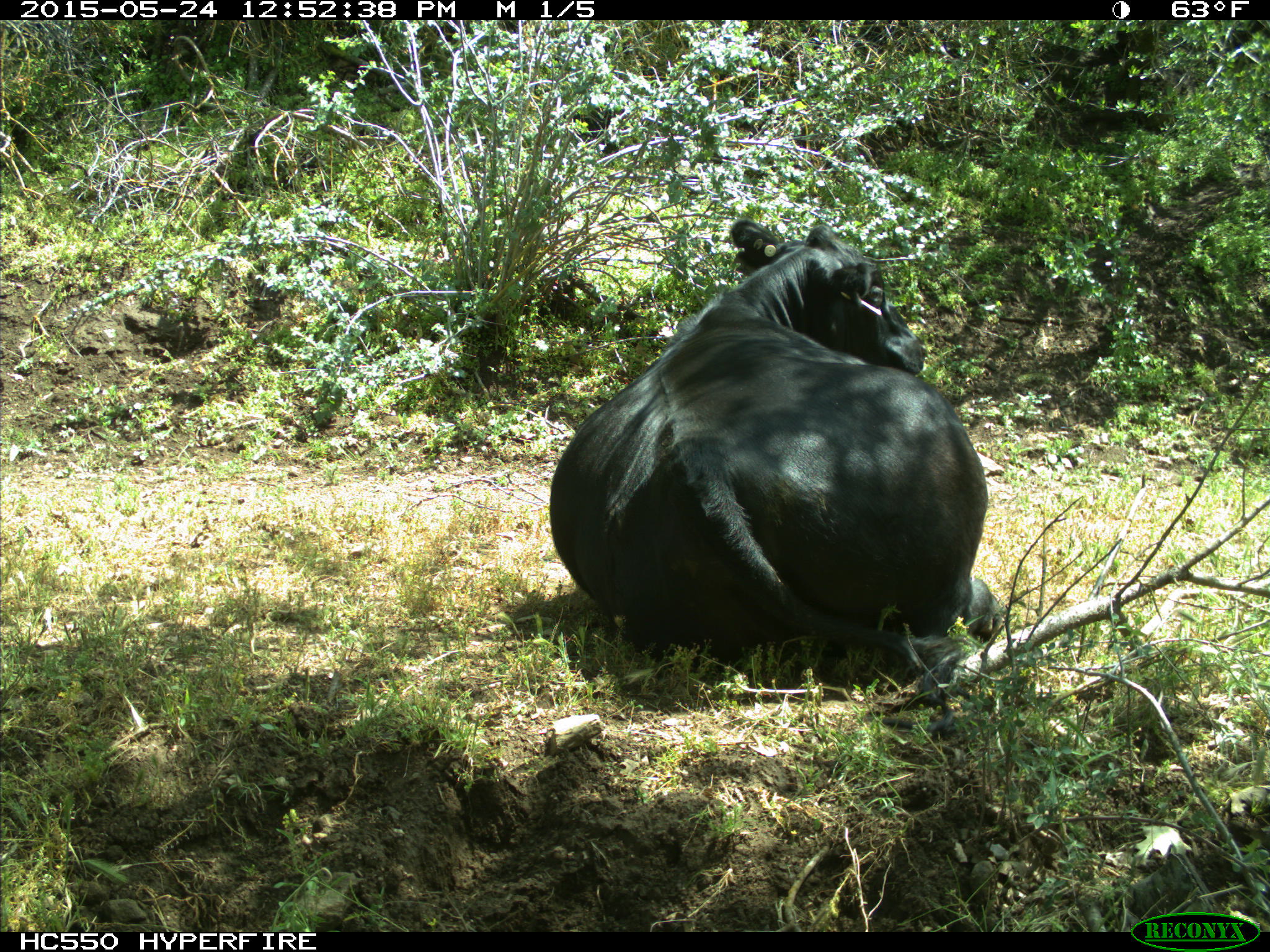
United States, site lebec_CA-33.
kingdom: Animalia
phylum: Chordata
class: Mammalia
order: Artiodactyla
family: Bovidae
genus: Bos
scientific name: Bos taurus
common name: domestic cow